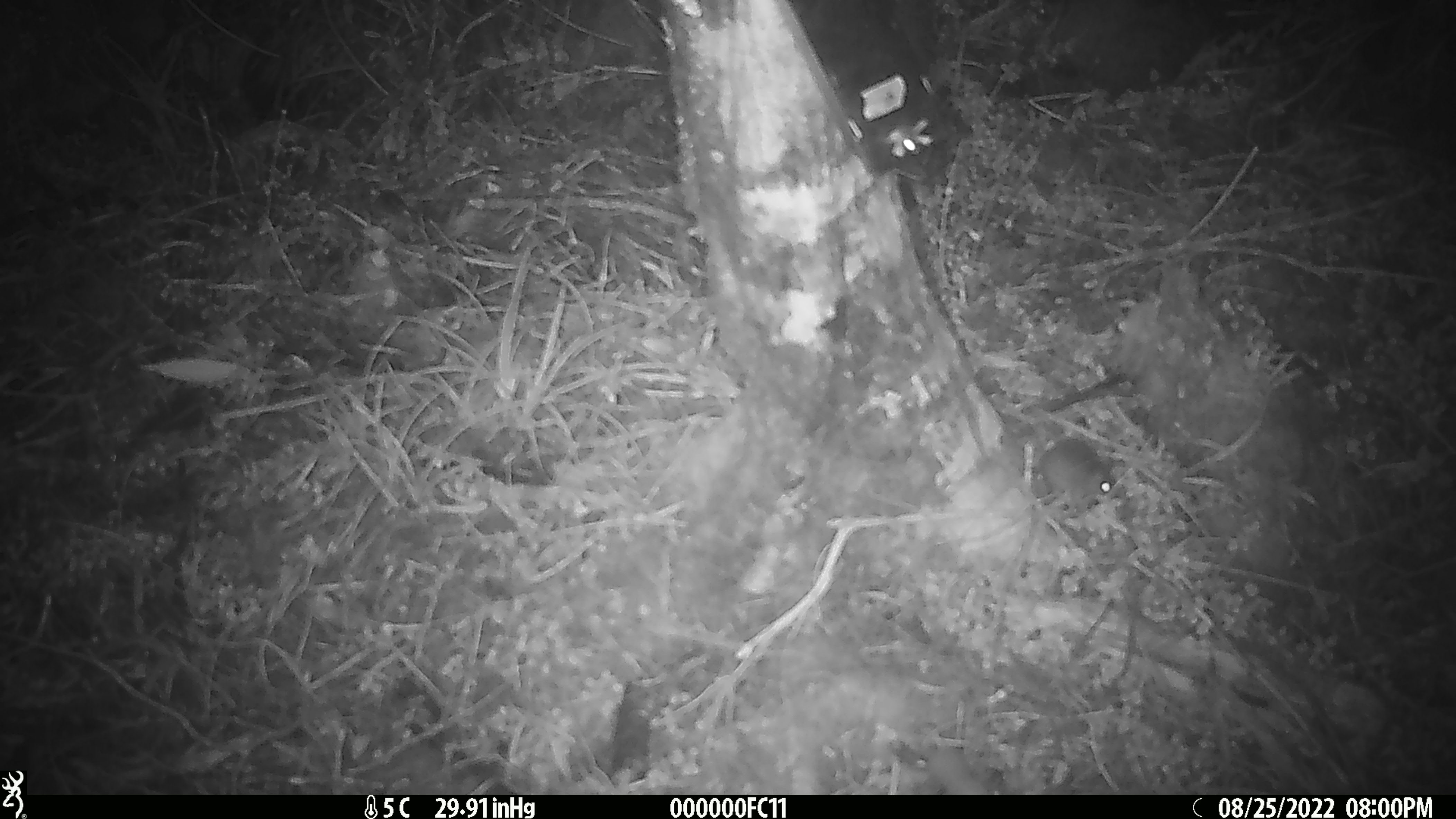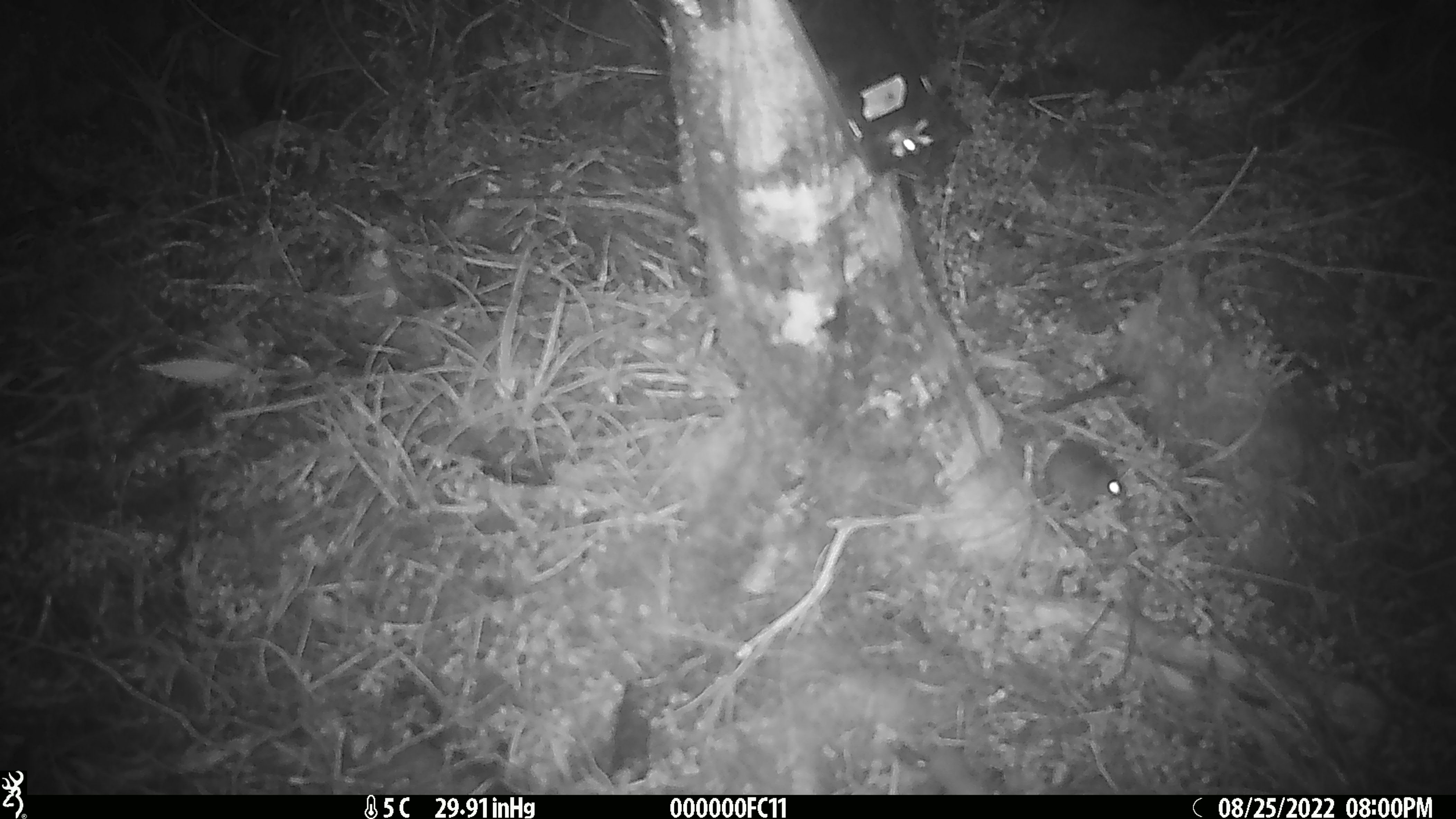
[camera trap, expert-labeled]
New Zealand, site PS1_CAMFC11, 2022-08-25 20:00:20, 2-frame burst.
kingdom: Animalia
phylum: Chordata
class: Mammalia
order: Rodentia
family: Muridae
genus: Mus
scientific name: Mus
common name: mouse